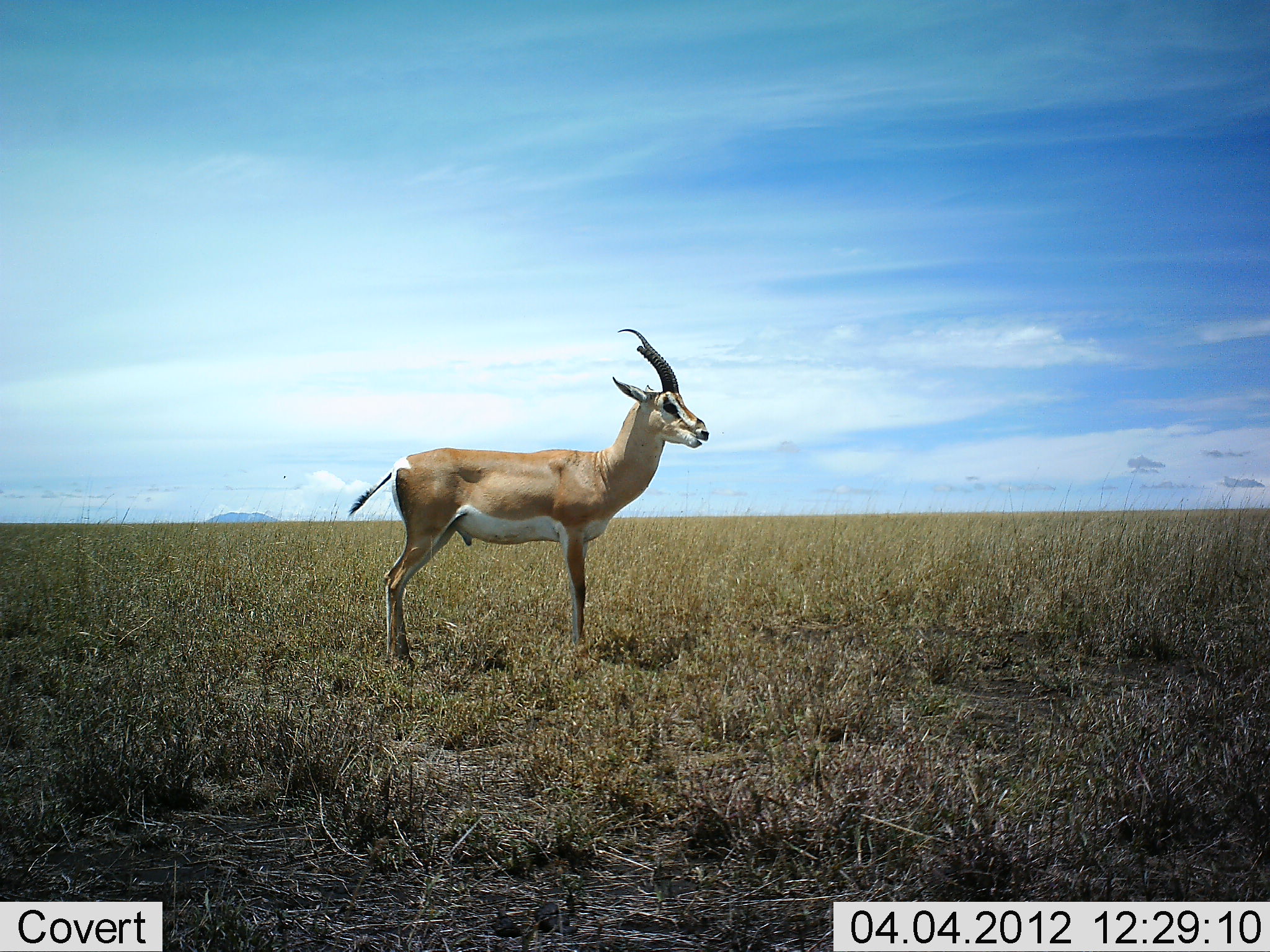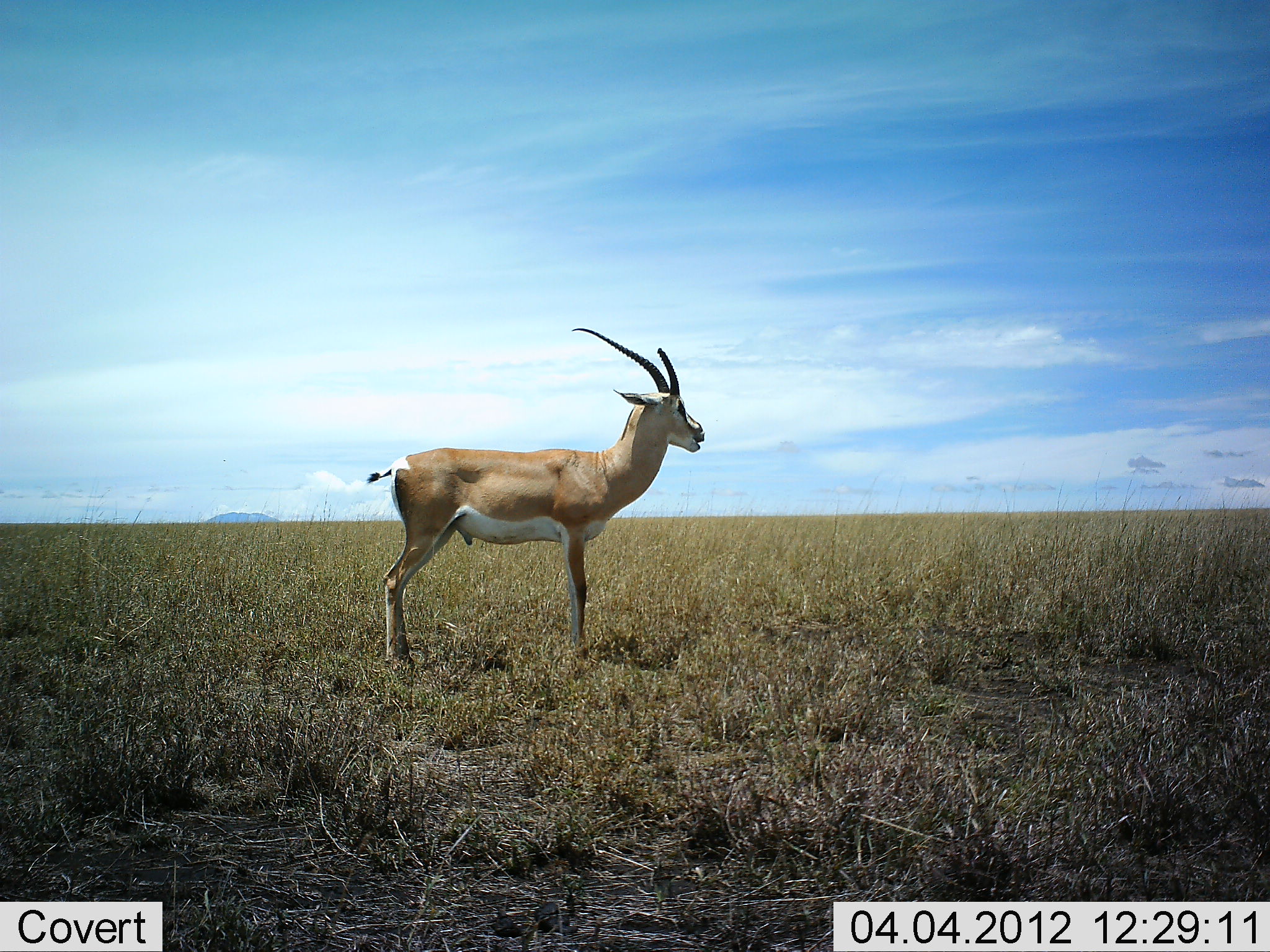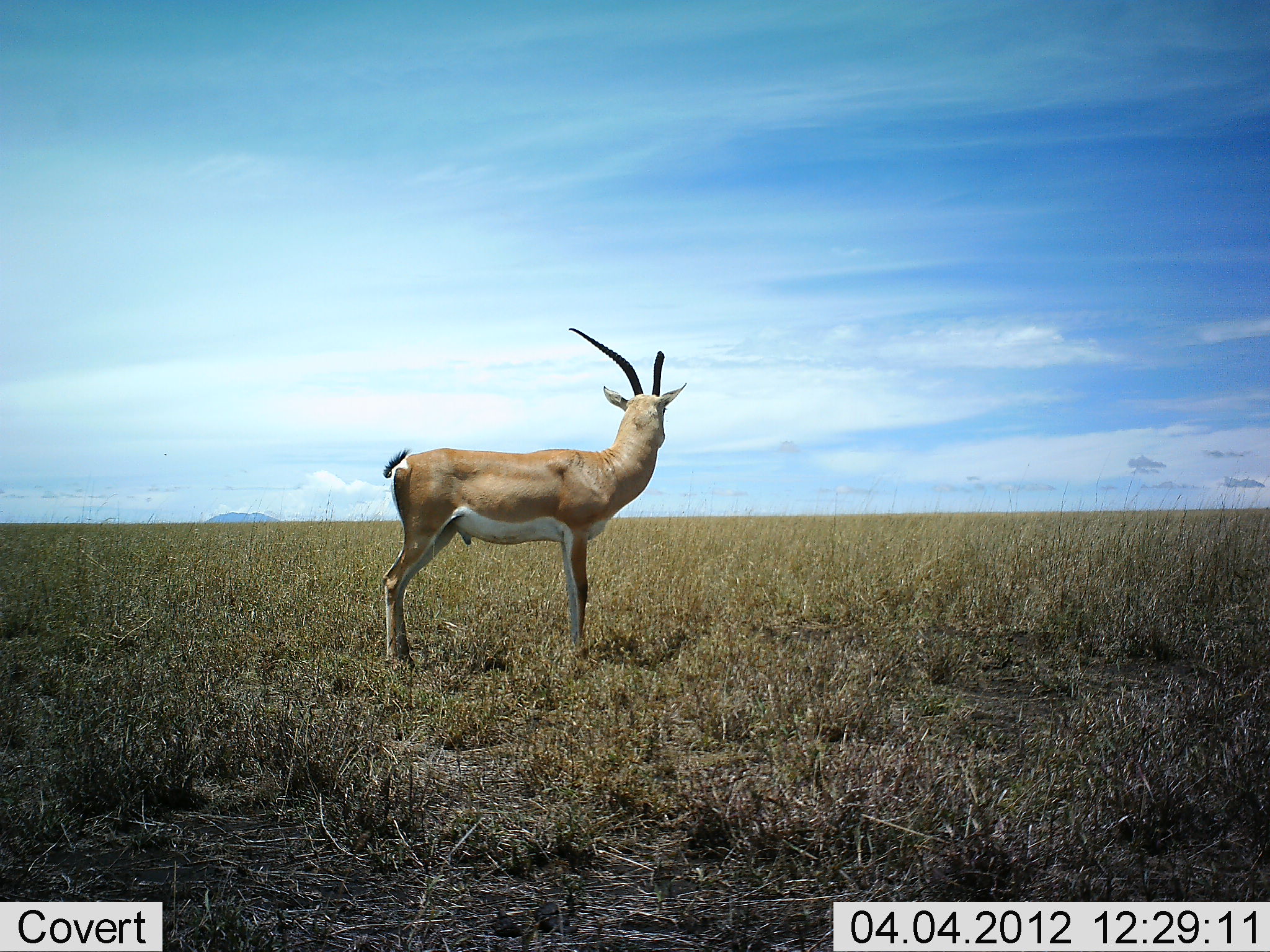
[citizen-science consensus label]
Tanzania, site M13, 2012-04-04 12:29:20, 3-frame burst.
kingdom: Animalia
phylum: Chordata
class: Mammalia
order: Artiodactyla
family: Bovidae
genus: Nanger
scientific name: Nanger granti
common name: grant's gazelle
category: gazellegrants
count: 1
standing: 100%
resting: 0%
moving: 0%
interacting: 0%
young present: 0%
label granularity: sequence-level